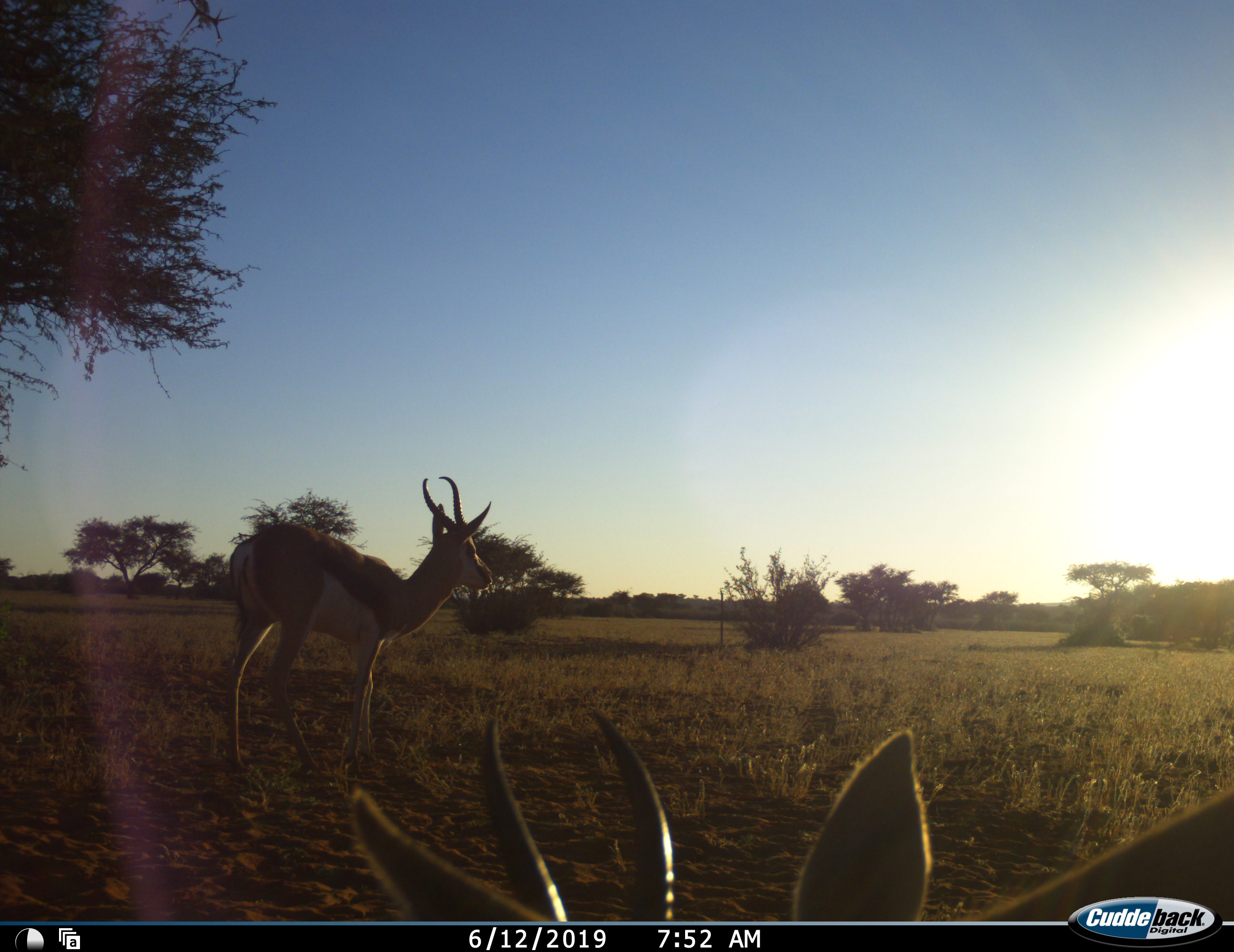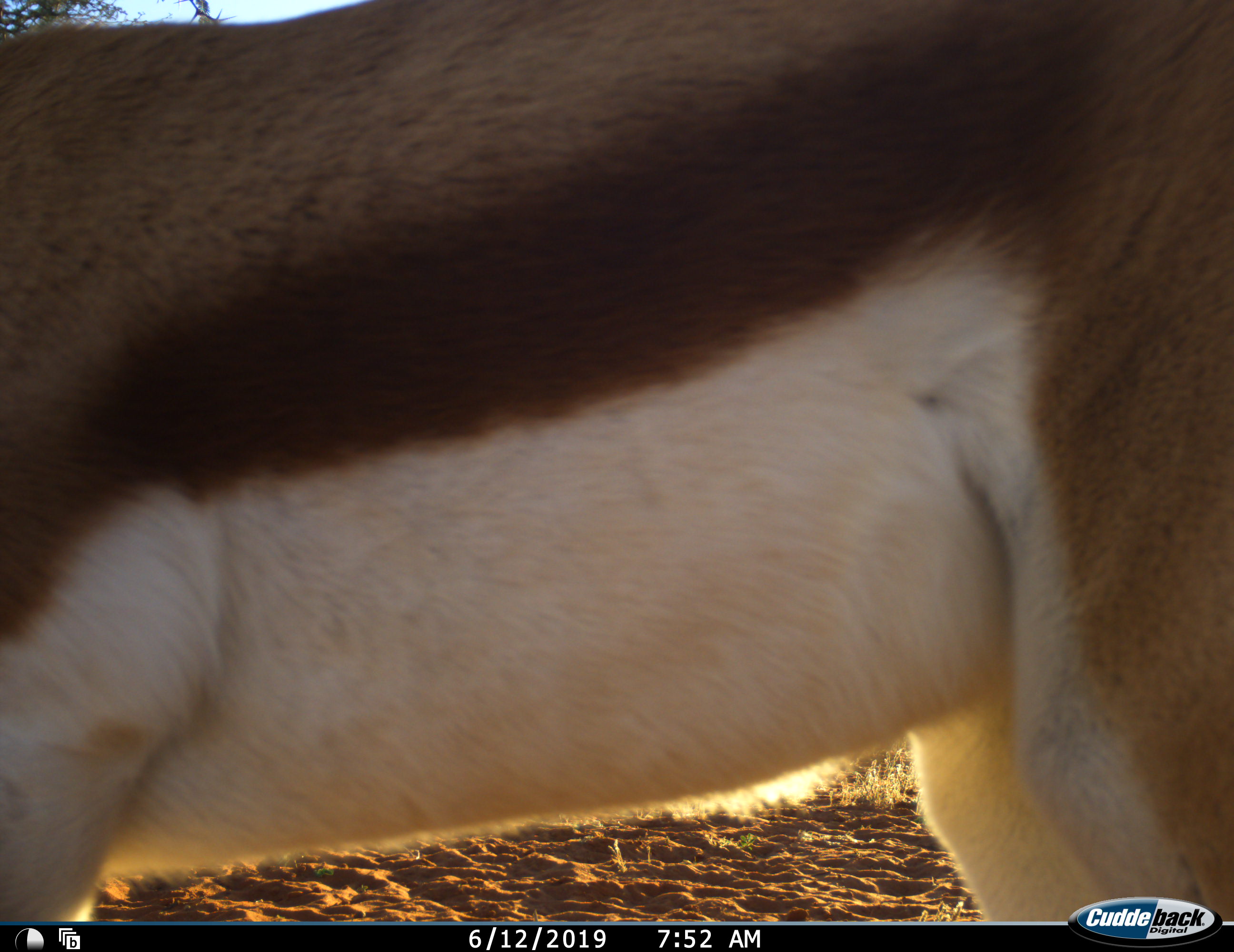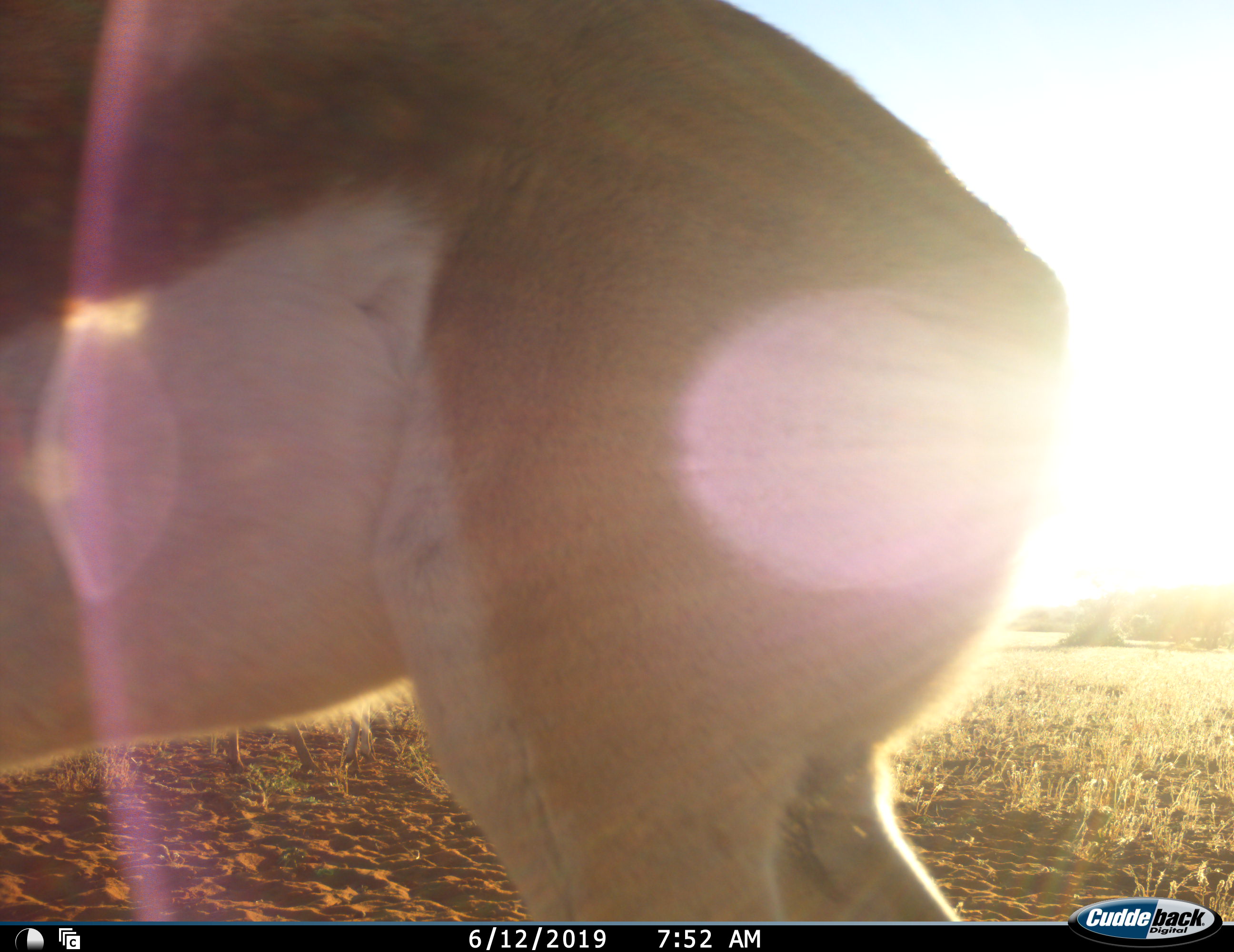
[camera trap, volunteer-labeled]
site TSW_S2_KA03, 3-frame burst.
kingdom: Animalia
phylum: Chordata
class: Mammalia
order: Artiodactyla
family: Bovidae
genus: Antidorcas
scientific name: Antidorcas marsupialis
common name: springbok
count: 2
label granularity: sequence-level